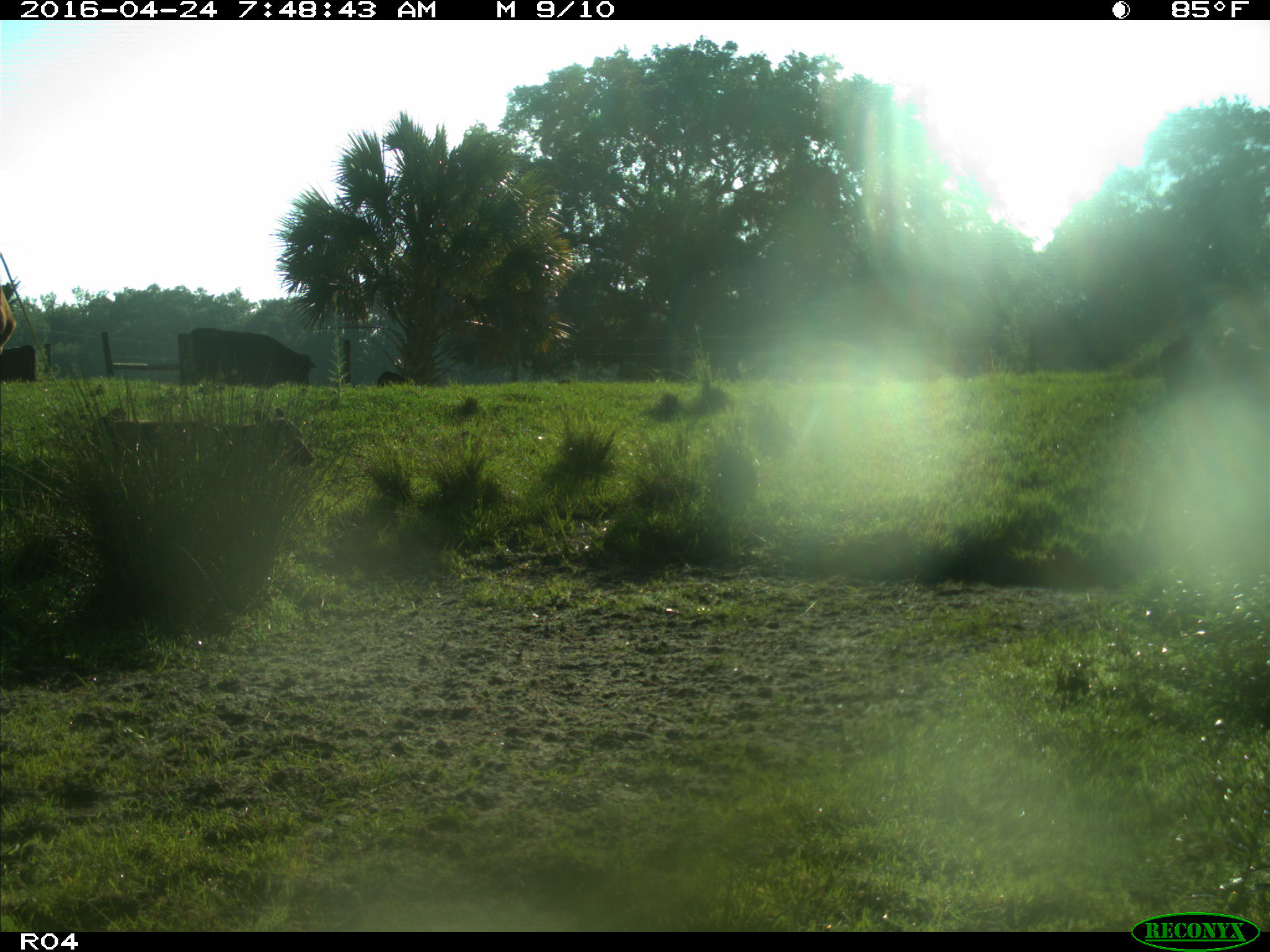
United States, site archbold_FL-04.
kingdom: Animalia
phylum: Chordata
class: Mammalia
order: Artiodactyla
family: Bovidae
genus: Bos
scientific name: Bos taurus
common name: domestic cow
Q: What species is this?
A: Bos taurus (domestic cow).